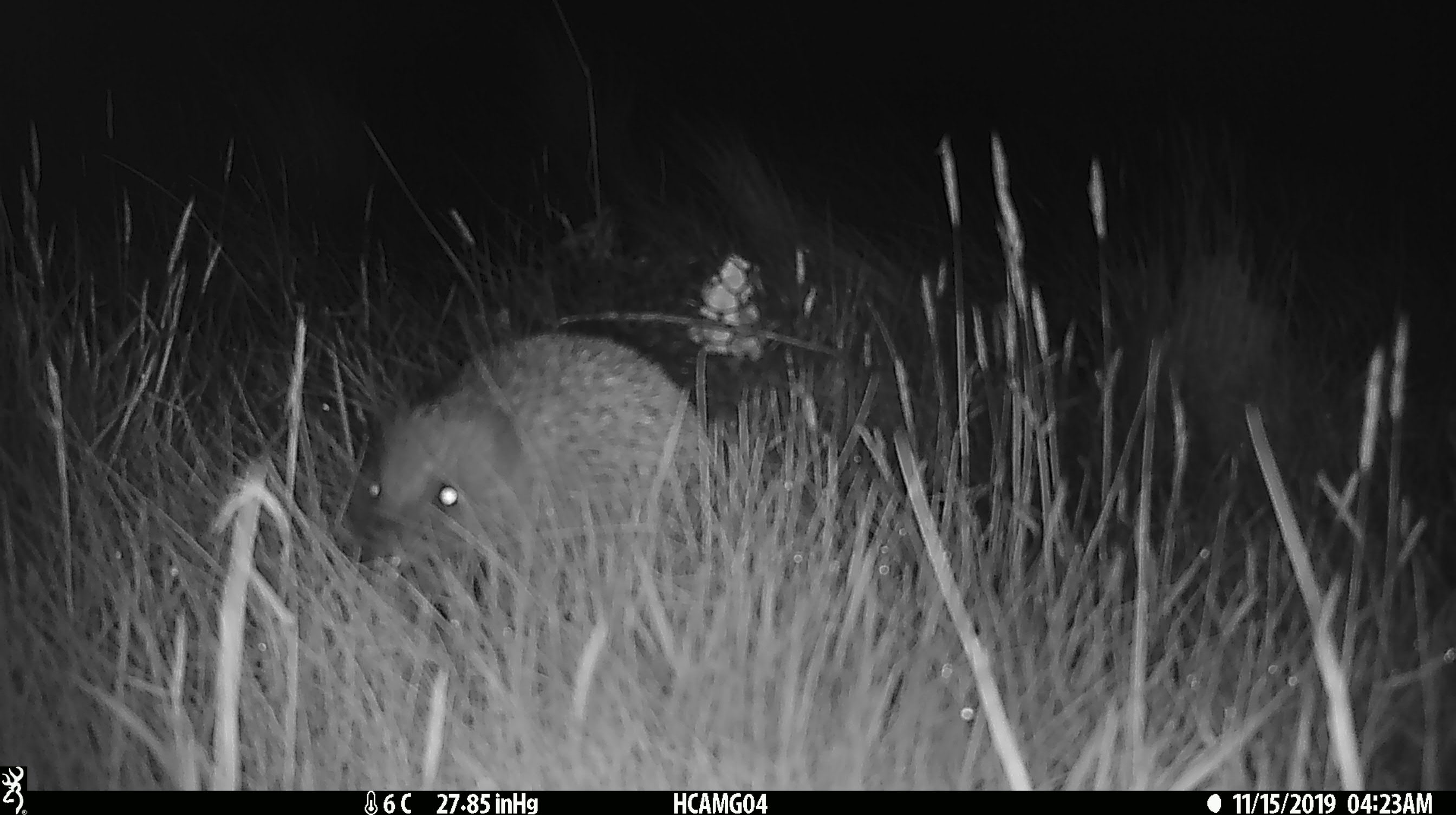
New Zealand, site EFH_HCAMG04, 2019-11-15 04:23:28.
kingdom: Animalia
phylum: Chordata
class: Mammalia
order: Eulipotyphla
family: Erinaceidae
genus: Erinaceus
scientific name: Erinaceus europaeus europaeus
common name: european hedgehog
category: hedgehog